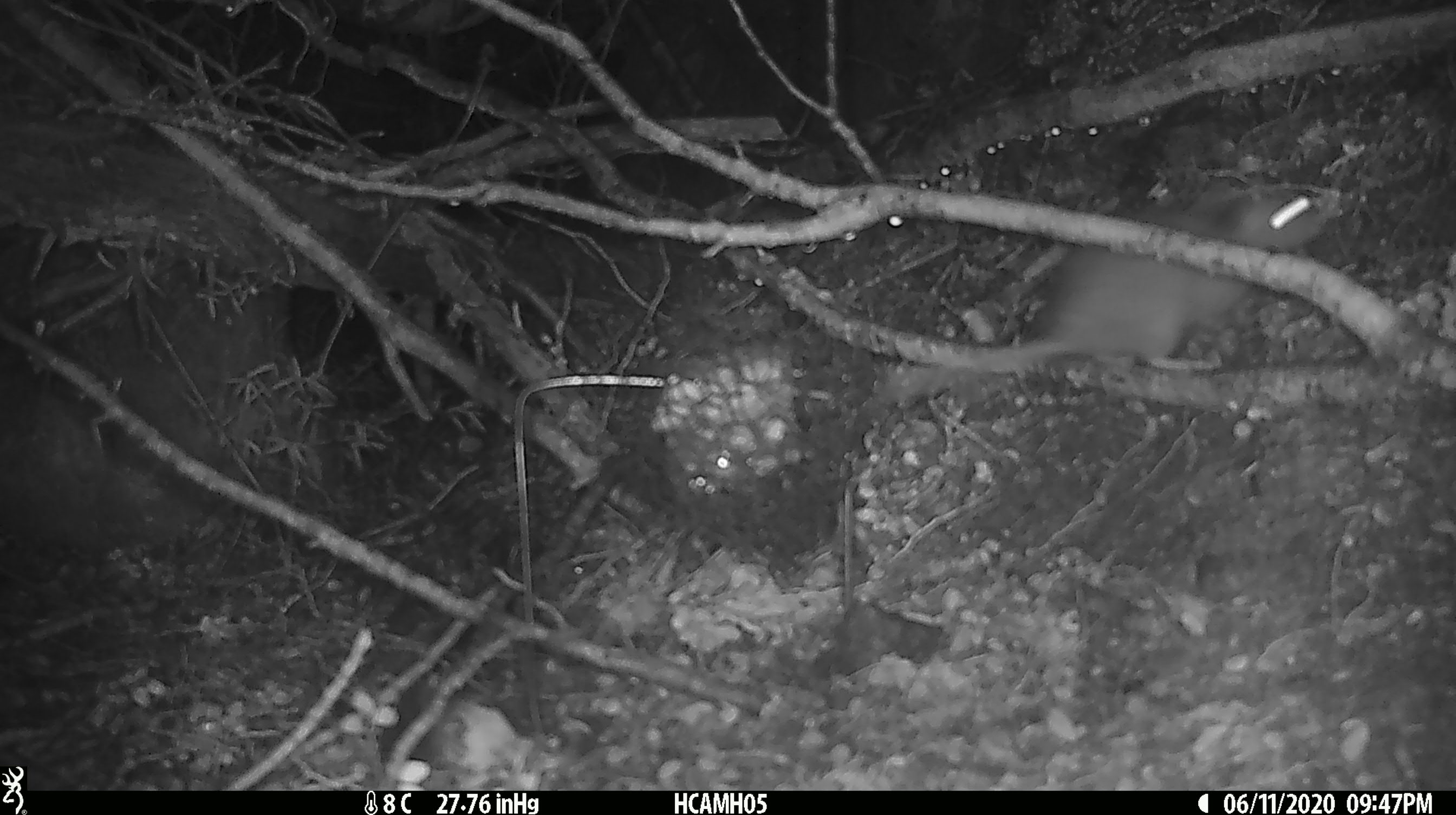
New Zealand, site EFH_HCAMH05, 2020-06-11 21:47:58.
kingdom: Animalia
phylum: Chordata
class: Mammalia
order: Rodentia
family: Muridae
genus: Rattus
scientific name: Rattus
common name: rat